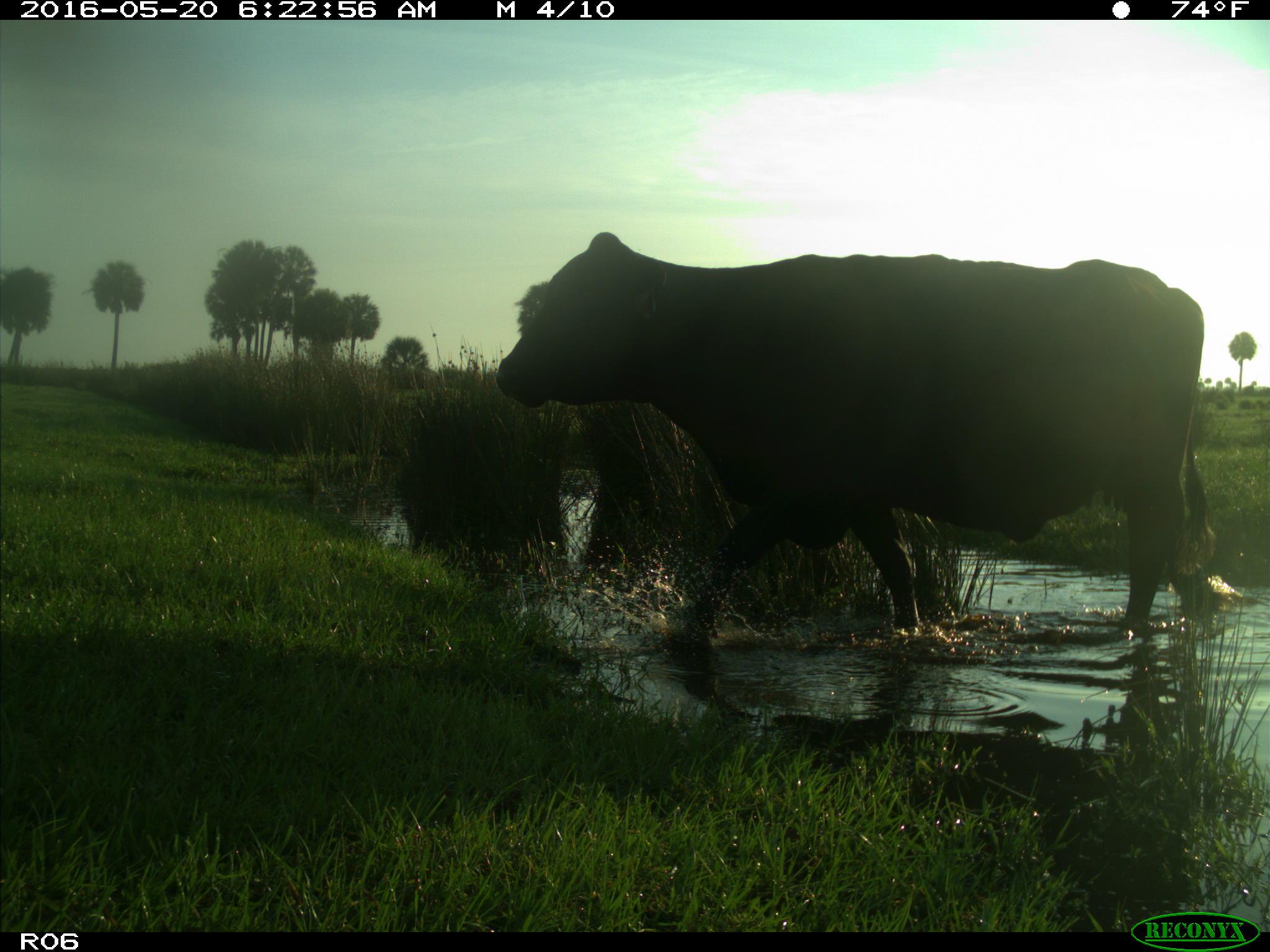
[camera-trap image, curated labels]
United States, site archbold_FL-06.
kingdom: Animalia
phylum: Chordata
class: Mammalia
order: Artiodactyla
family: Bovidae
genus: Bos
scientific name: Bos taurus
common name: domestic cow